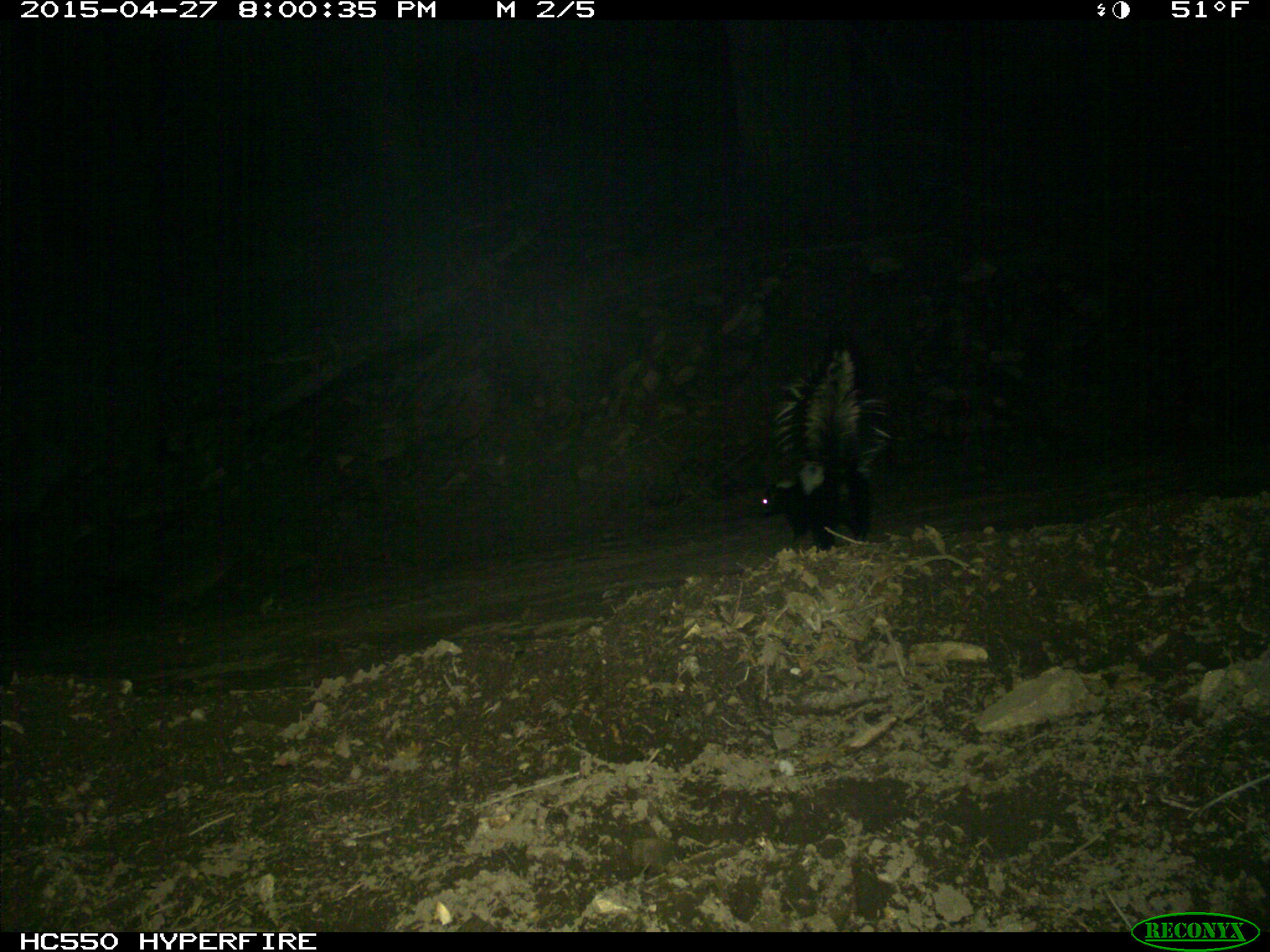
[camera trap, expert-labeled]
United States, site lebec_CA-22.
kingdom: Animalia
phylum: Chordata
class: Mammalia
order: Carnivora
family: Mephitidae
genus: Mephitis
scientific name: Mephitis mephitis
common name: striped skunk